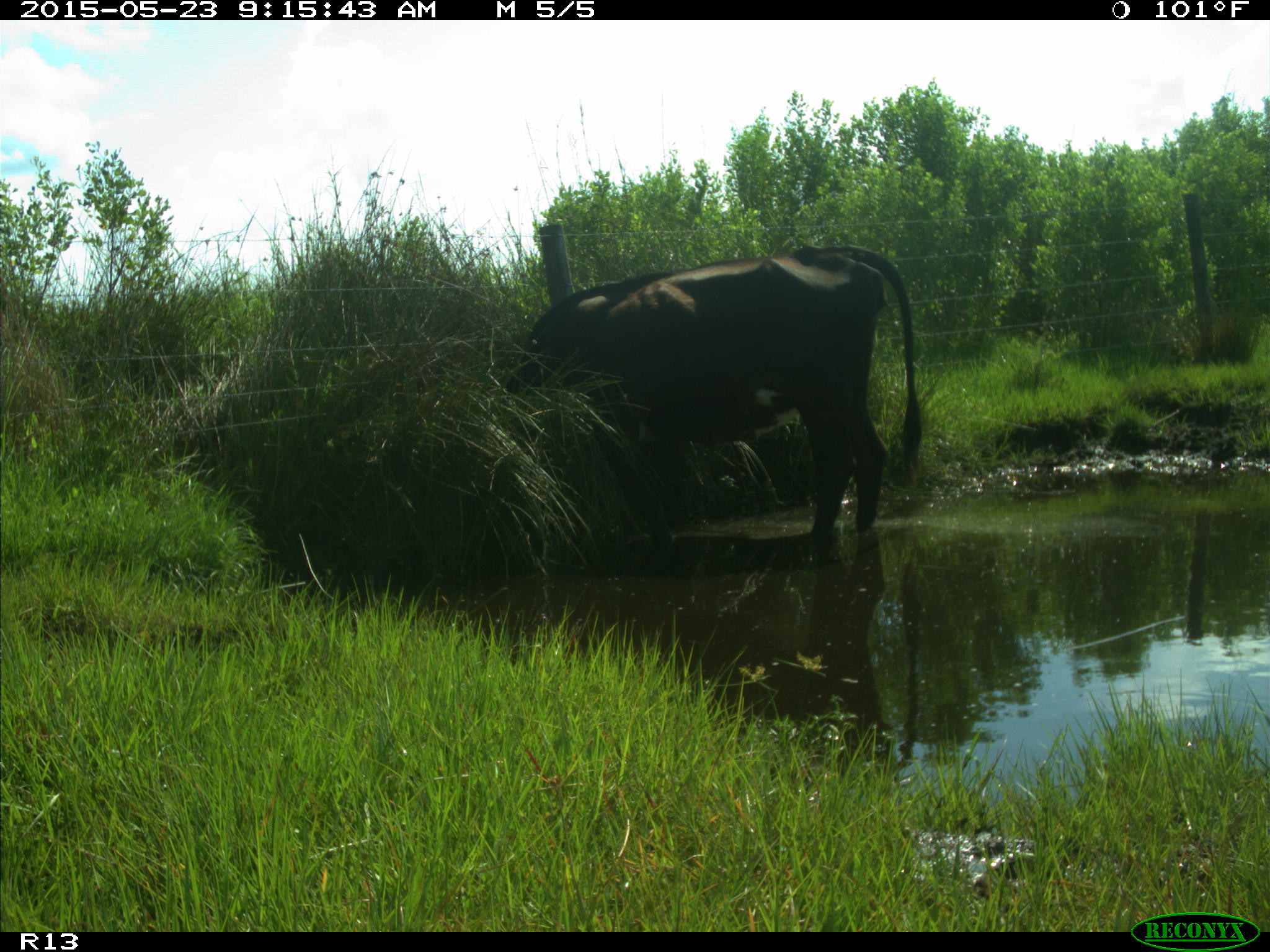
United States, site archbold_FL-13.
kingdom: Animalia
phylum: Chordata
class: Mammalia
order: Artiodactyla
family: Bovidae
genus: Bos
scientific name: Bos taurus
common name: domestic cow